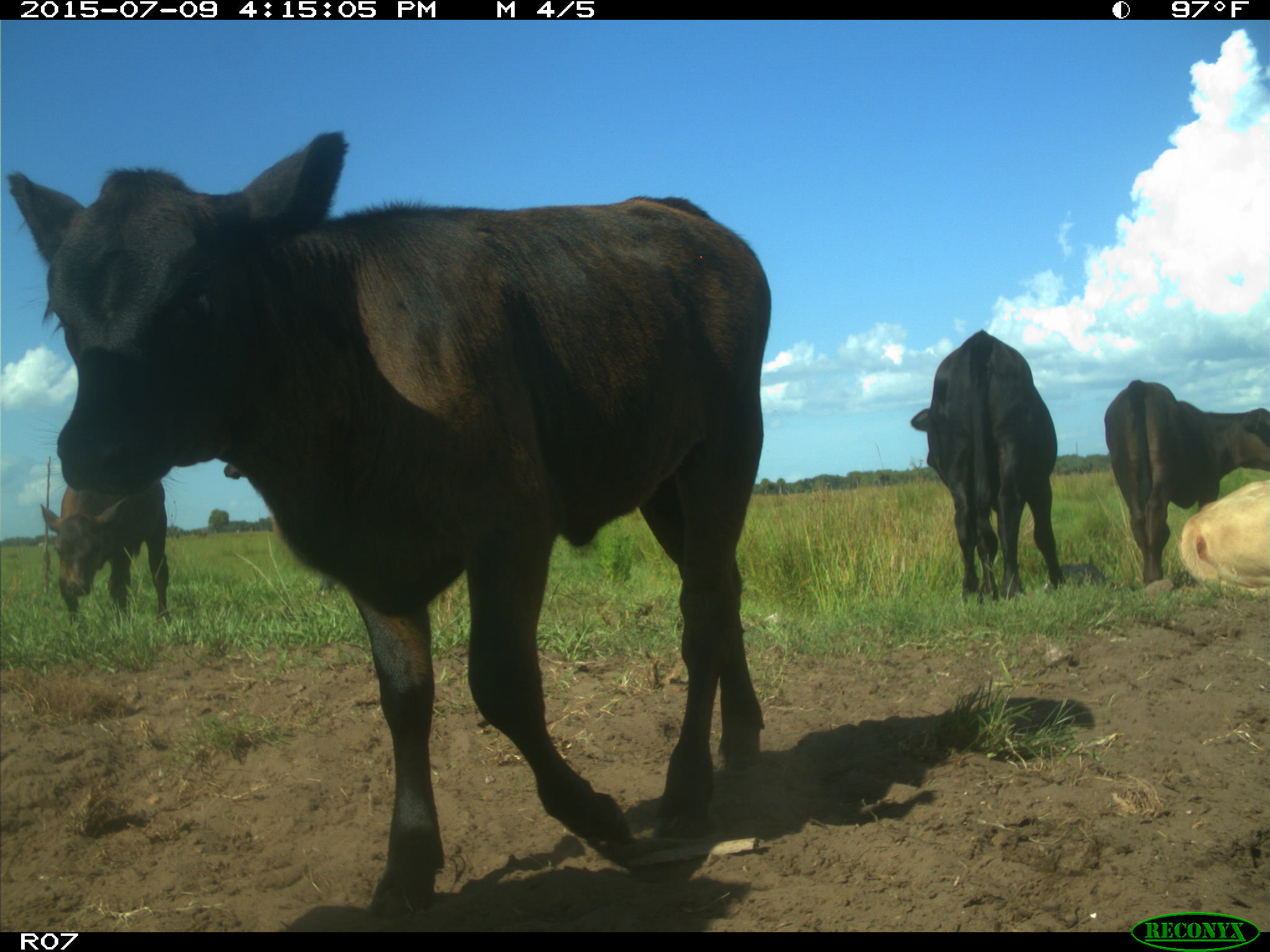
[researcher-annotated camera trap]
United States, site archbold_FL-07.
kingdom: Animalia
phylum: Chordata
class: Mammalia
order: Artiodactyla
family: Bovidae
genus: Bos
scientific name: Bos taurus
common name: domestic cow